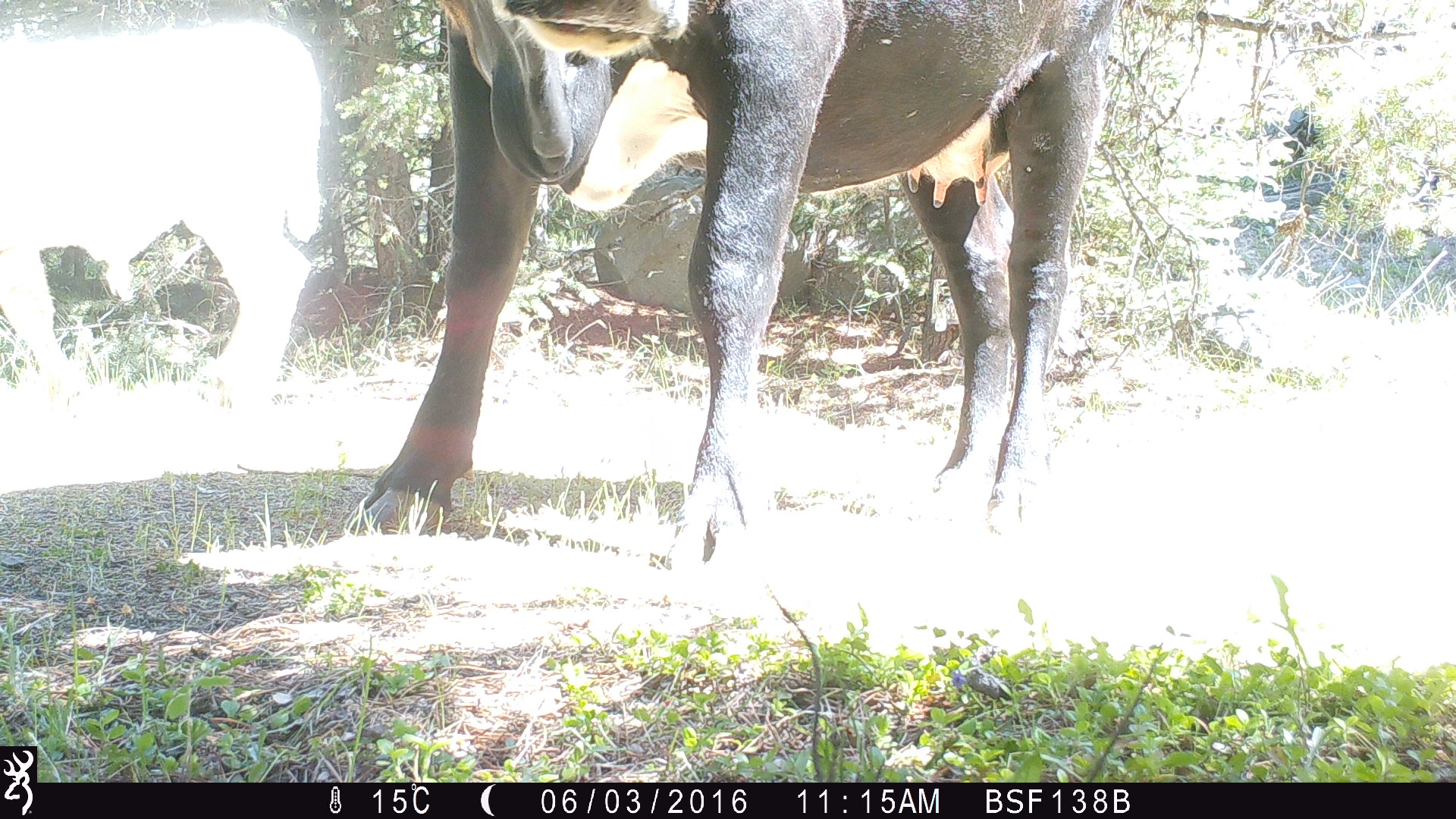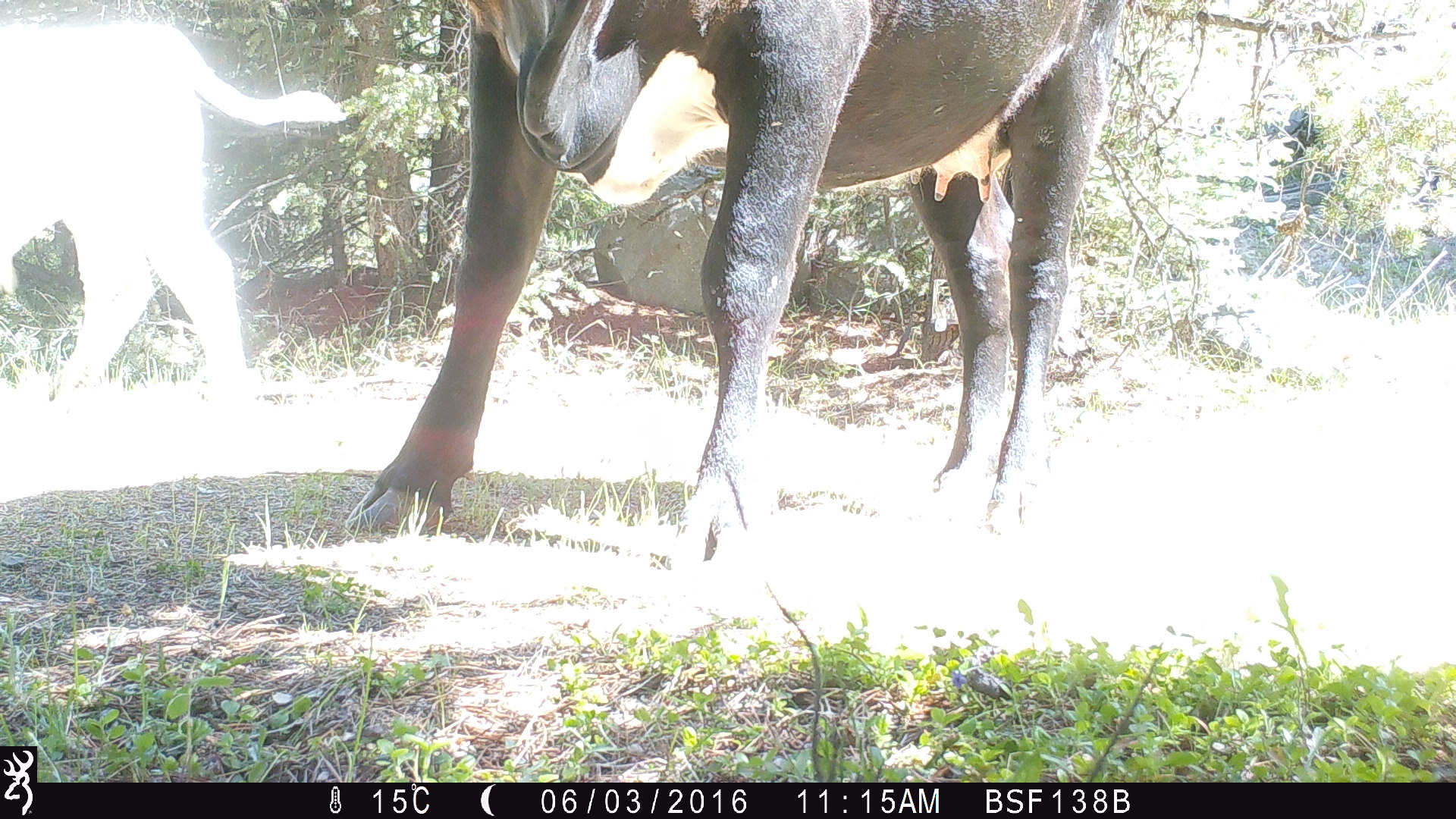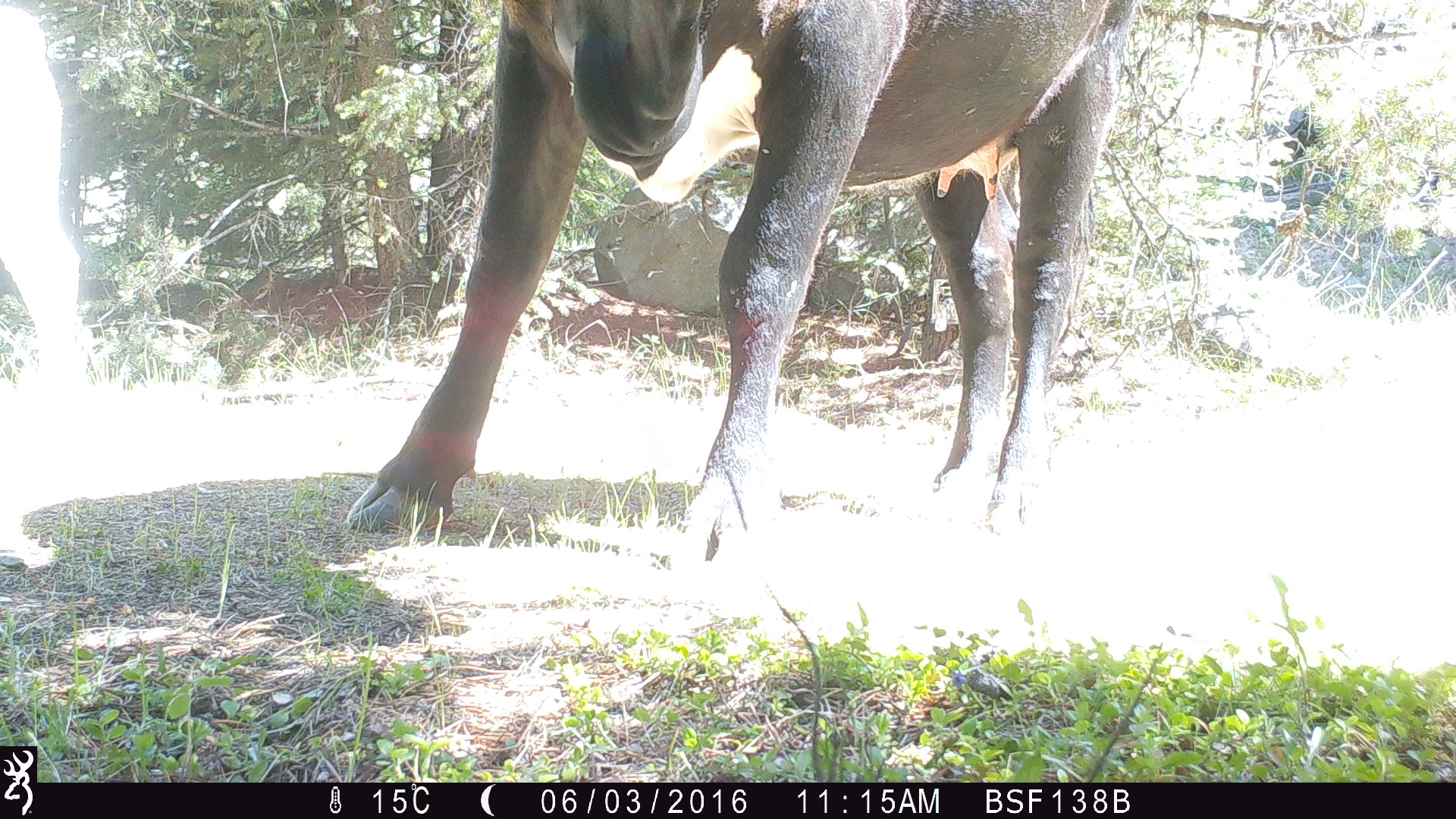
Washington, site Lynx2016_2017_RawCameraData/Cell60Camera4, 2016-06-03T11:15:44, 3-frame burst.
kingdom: Animalia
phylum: Chordata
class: Mammalia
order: Artiodactyla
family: Bovidae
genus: Bos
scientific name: Bos taurus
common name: domestic cattle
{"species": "domestic cattle (Bos taurus)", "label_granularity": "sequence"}